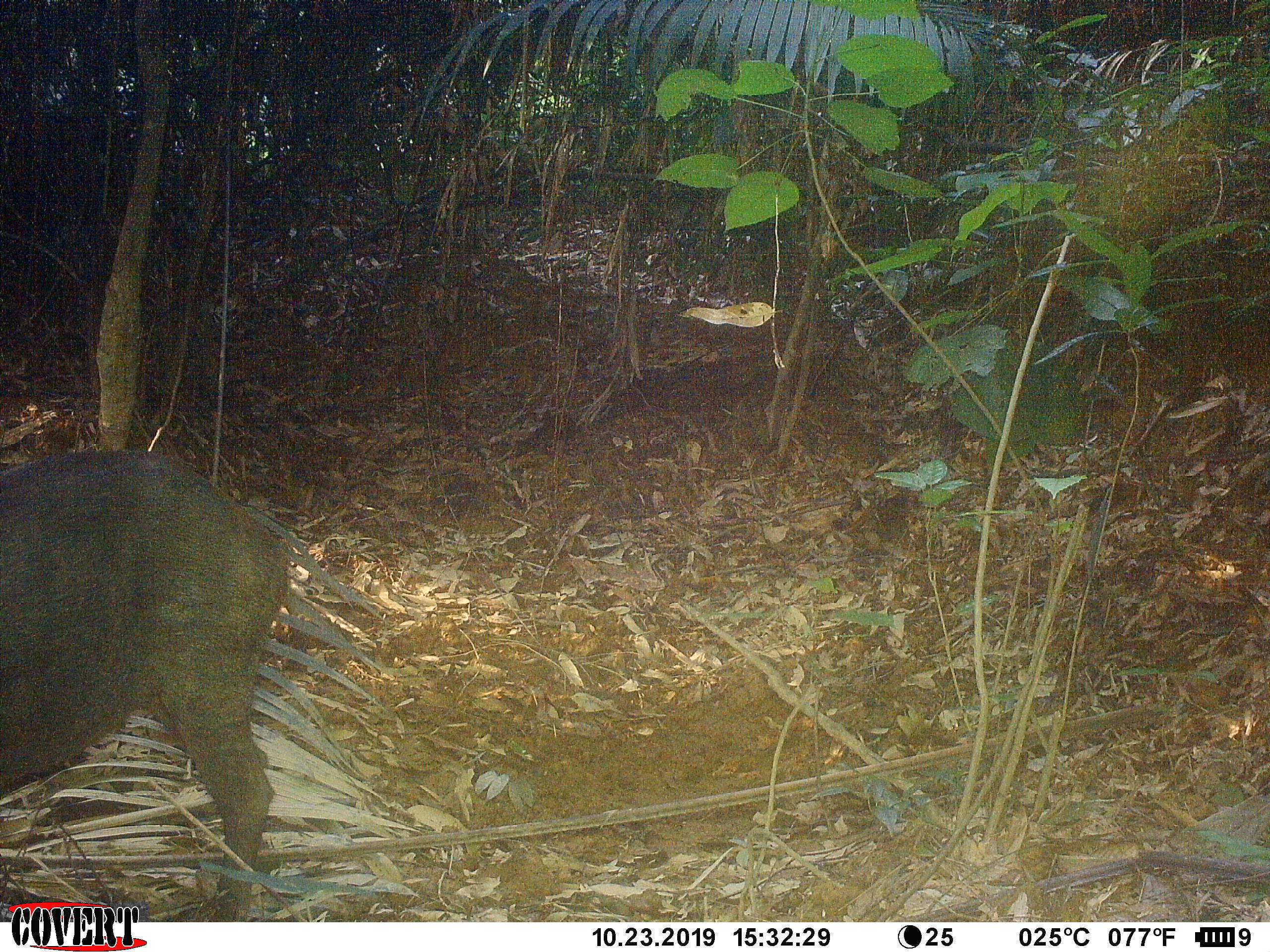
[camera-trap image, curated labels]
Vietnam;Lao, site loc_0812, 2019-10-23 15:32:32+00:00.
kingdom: Animalia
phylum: Chordata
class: Mammalia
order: Artiodactyla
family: Suidae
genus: Sus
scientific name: Sus scrofa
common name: eurasian wild pig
Eurasian wild pig (Sus scrofa). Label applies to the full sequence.